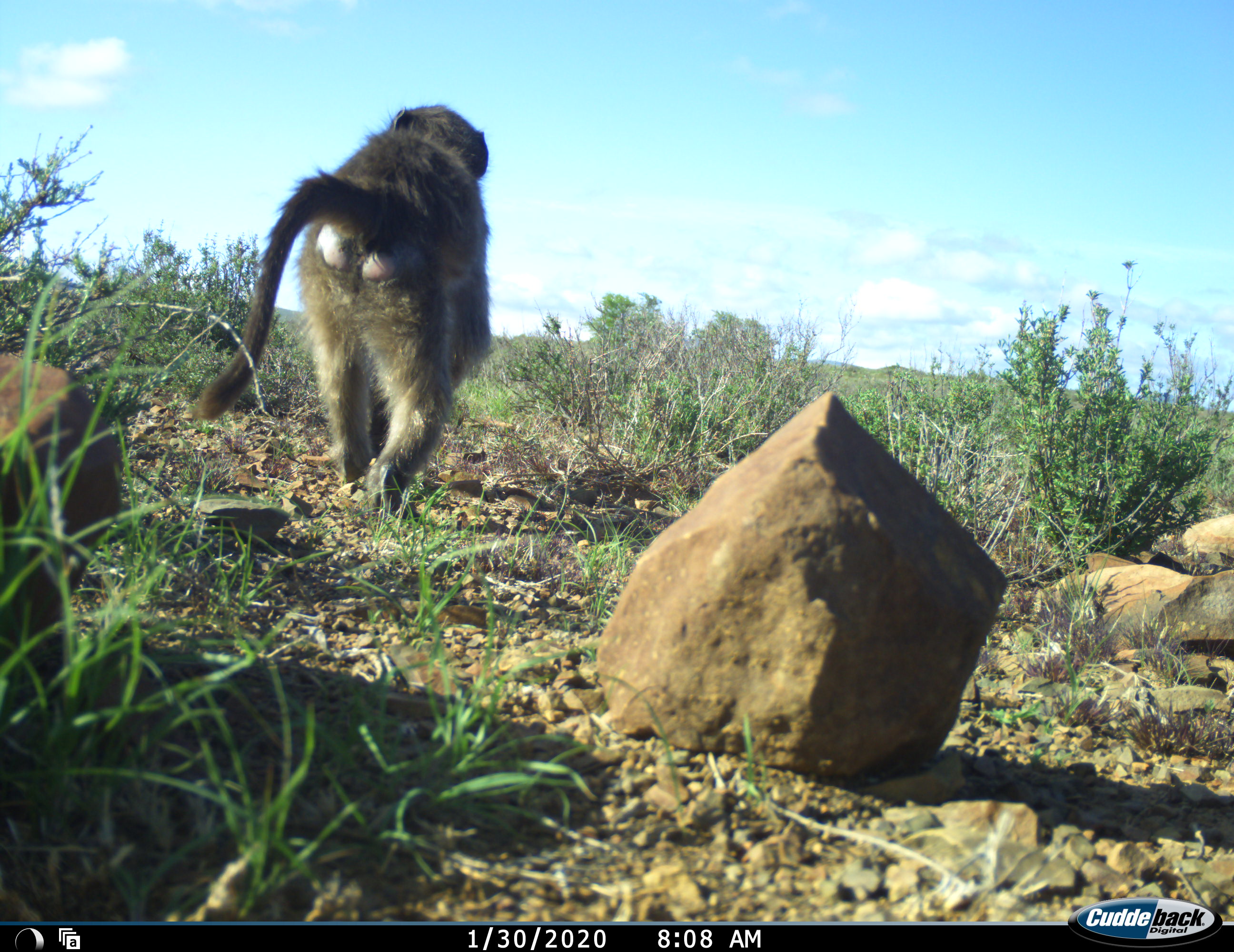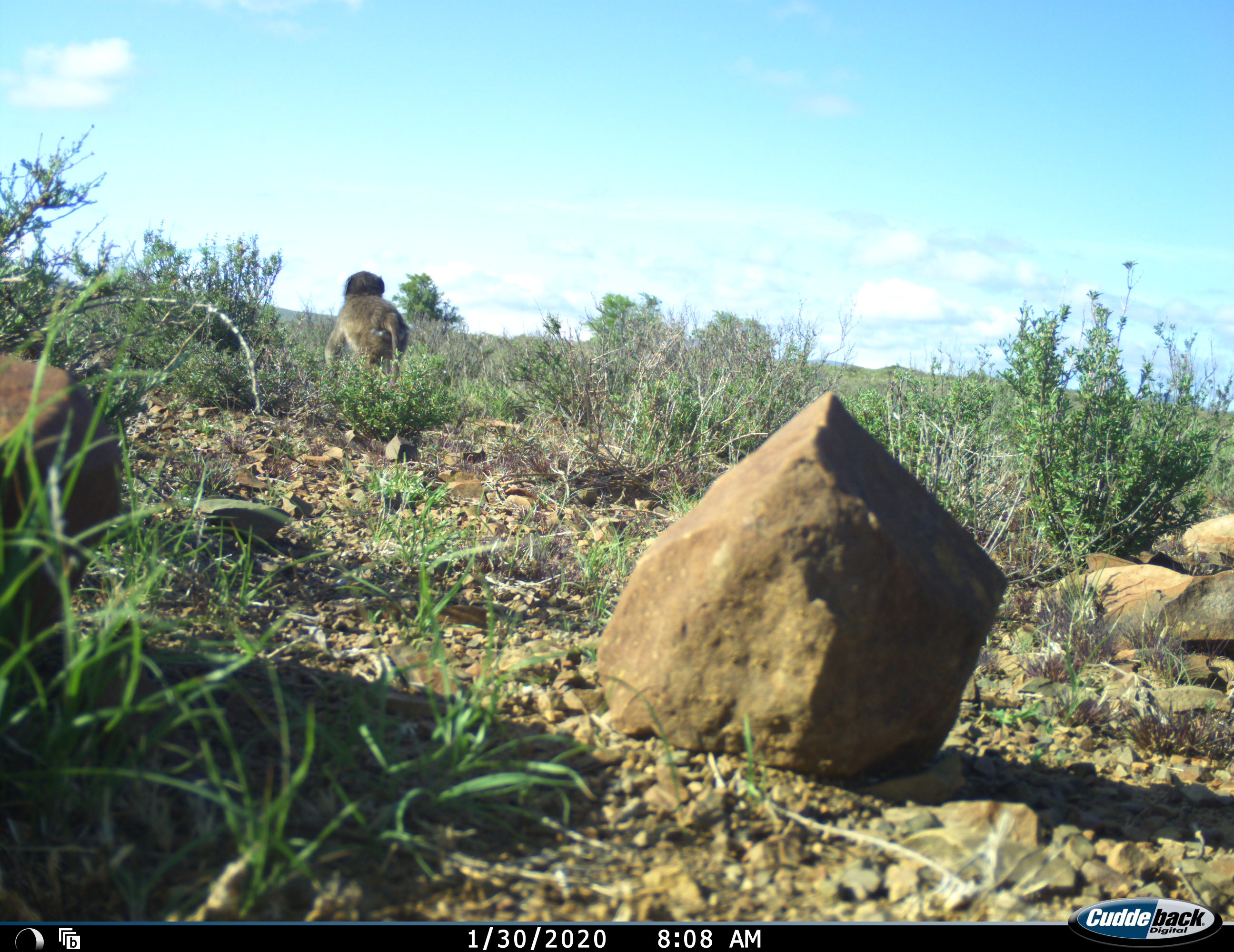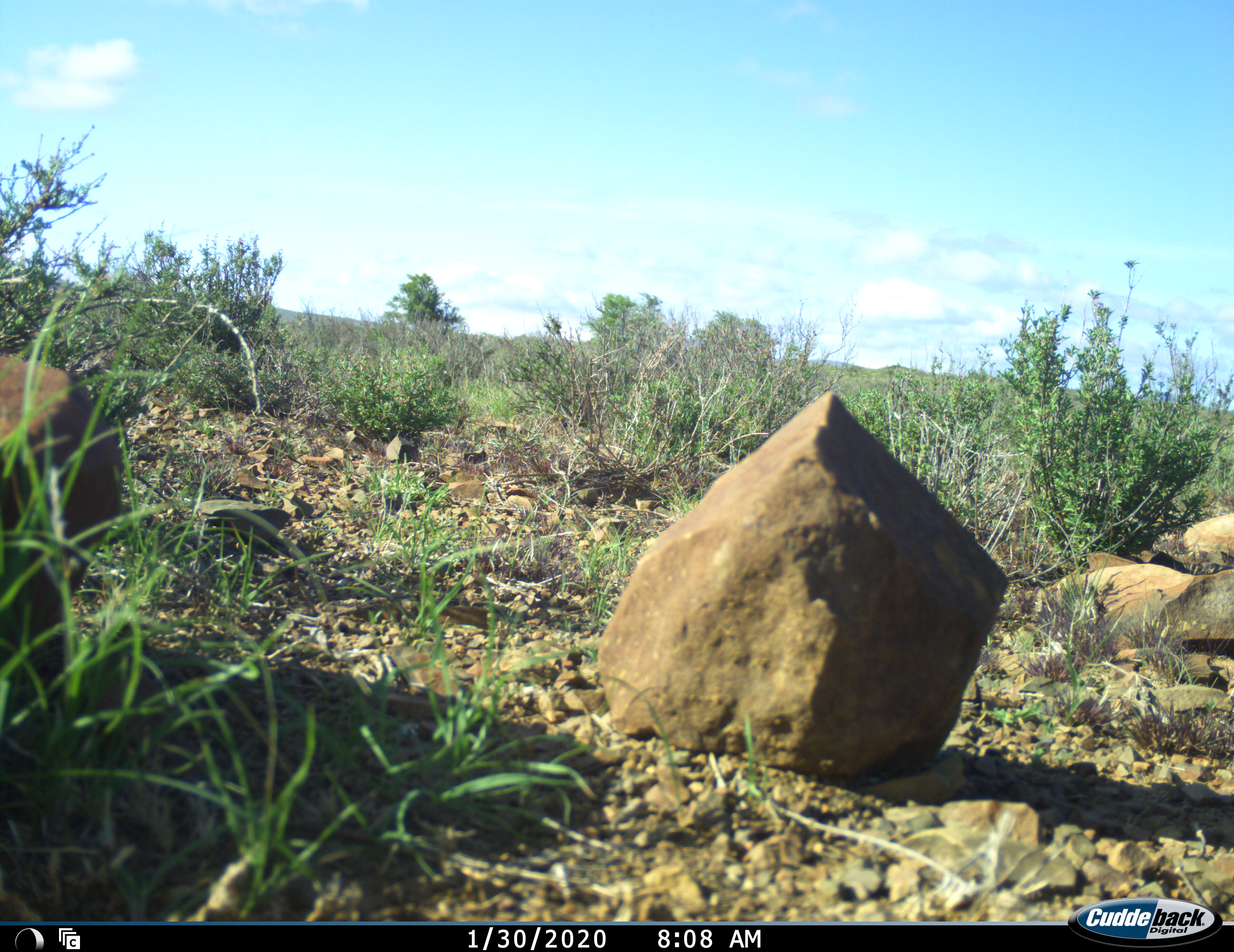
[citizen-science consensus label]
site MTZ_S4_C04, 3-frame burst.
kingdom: Animalia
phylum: Chordata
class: Mammalia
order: Primates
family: Cercopithecidae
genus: Papio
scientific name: Papio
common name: baboon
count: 1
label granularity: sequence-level